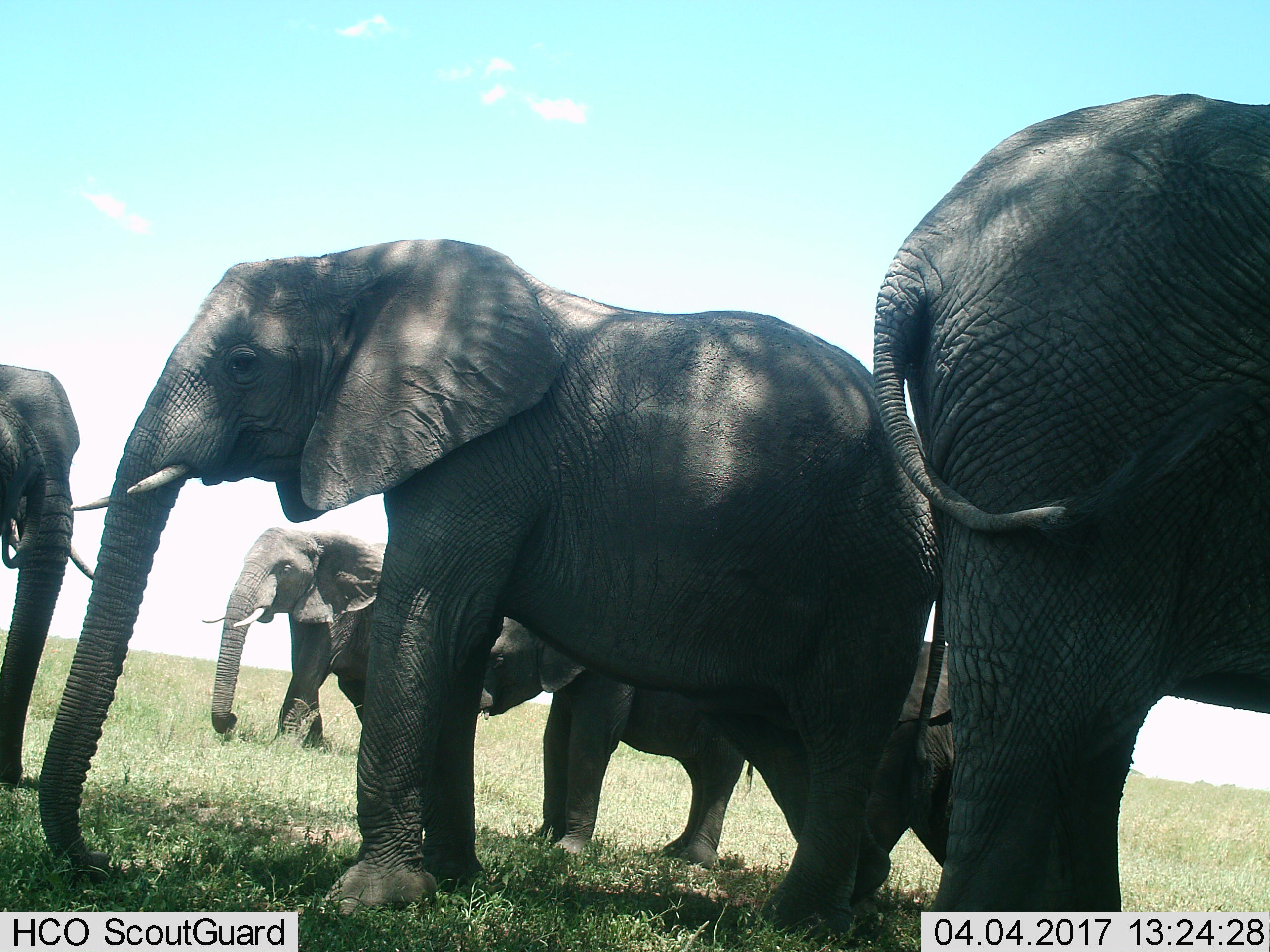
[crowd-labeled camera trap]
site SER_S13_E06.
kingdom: Animalia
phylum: Chordata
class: Mammalia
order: Proboscidea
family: Elephantidae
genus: Loxodonta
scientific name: Loxodonta africana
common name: african bush elephant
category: elephant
Elephant (african bush elephant) (Loxodonta africana), count 6. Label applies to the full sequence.